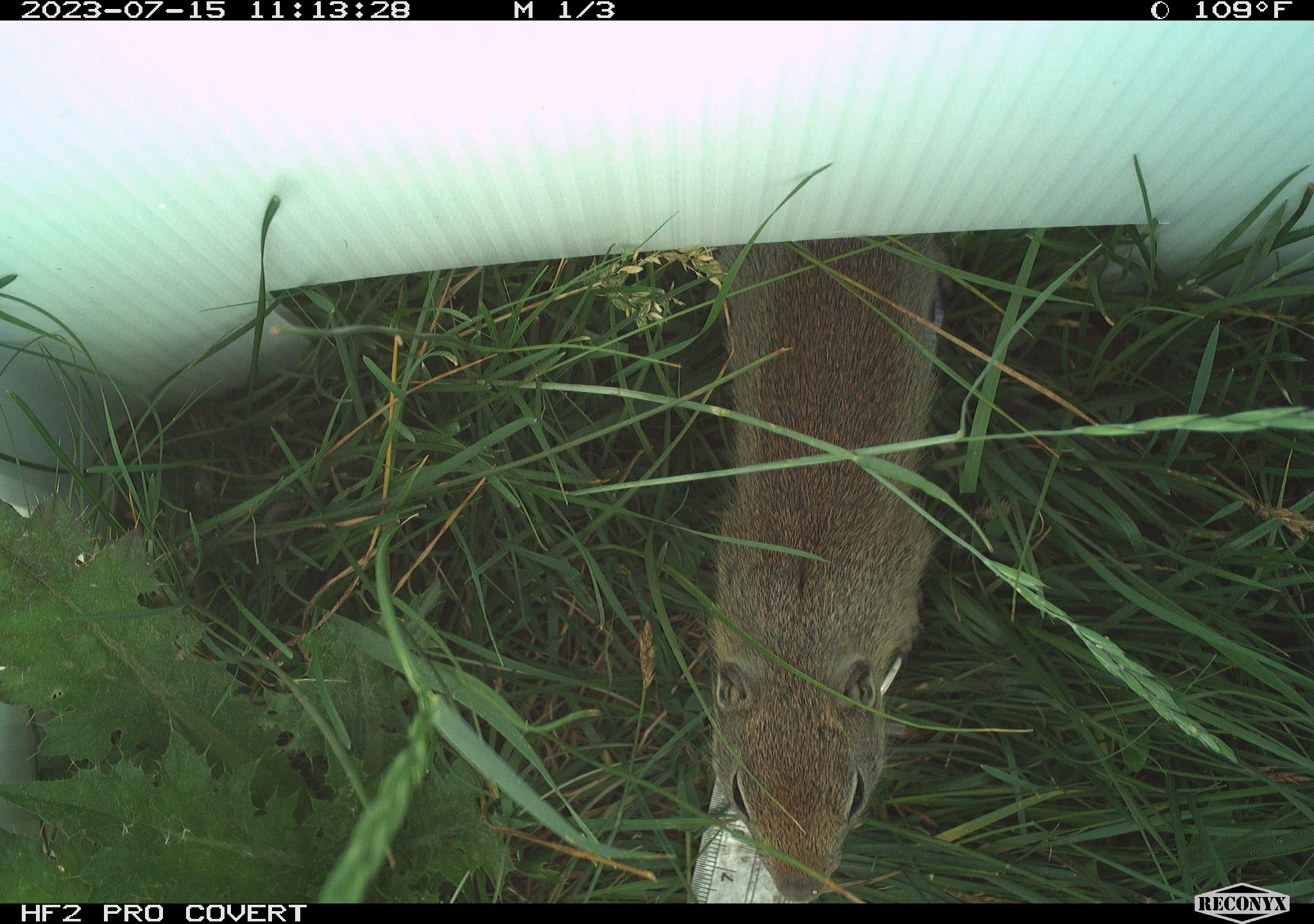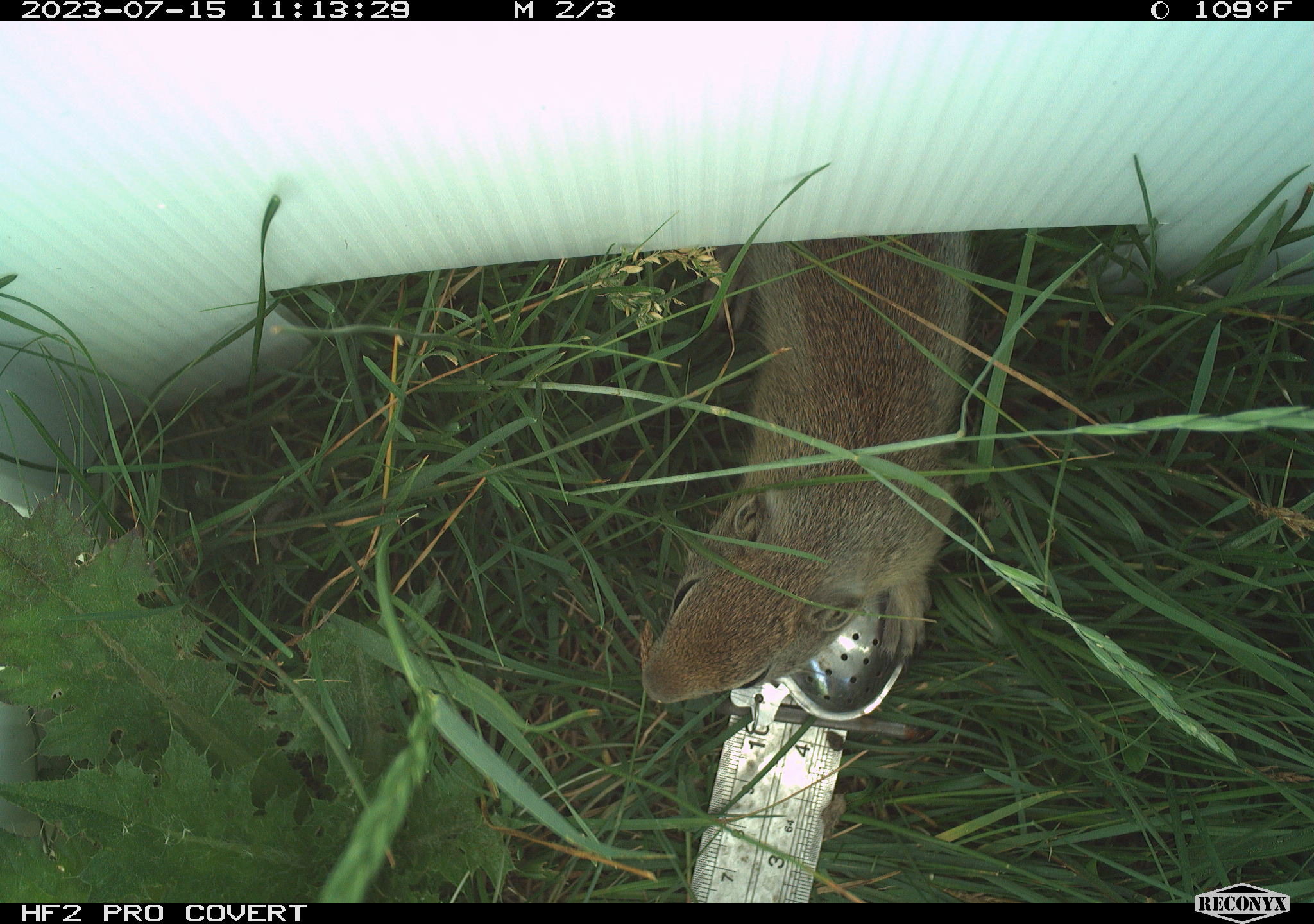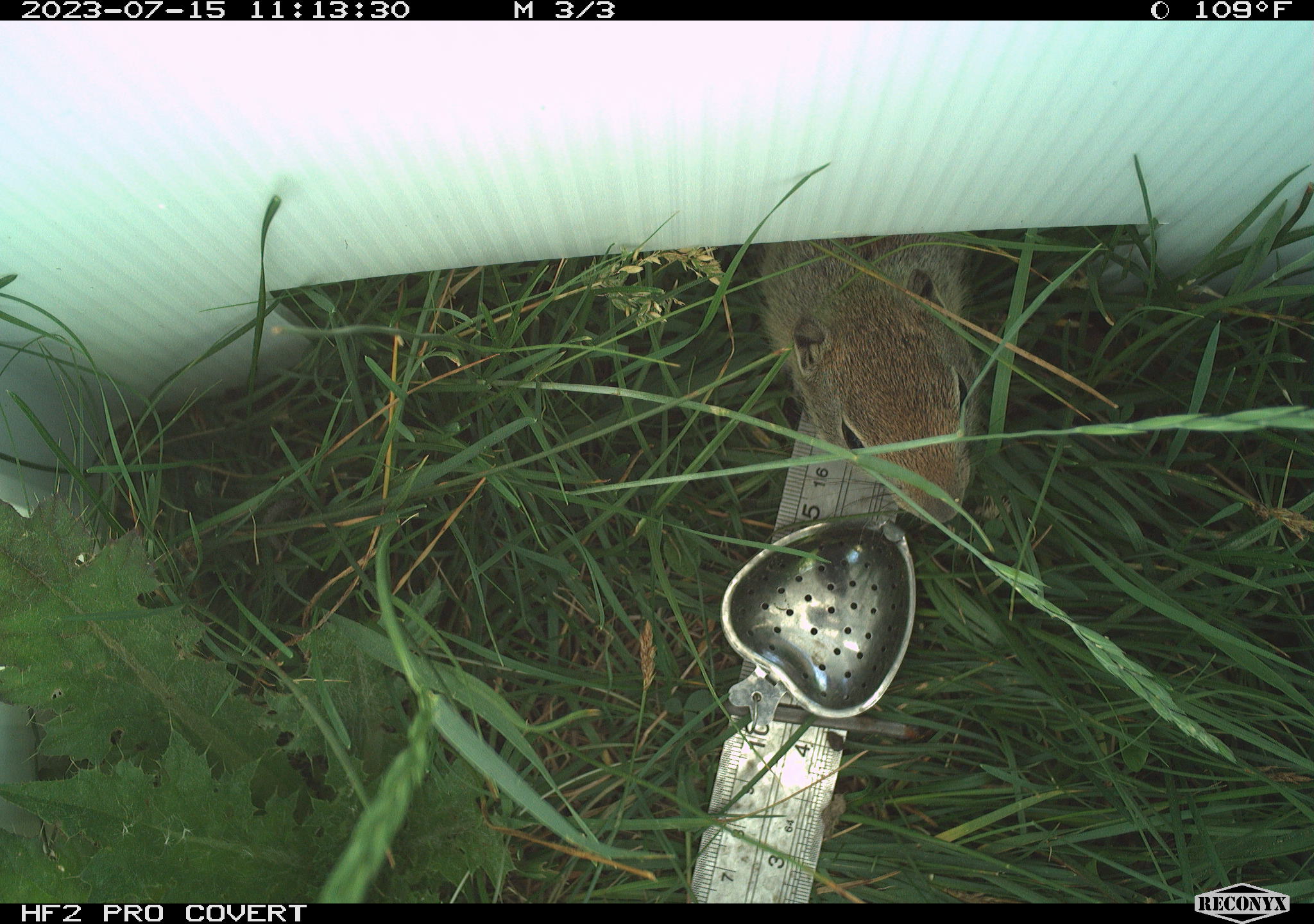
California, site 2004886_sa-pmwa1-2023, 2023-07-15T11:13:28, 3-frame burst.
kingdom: Animalia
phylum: Chordata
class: Mammalia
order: Rodentia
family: Sciuridae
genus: Urocitellus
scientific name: Urocitellus beldingi beldingi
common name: belding's ground squirrel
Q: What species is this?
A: Belding's ground squirrel (Urocitellus beldingi beldingi).